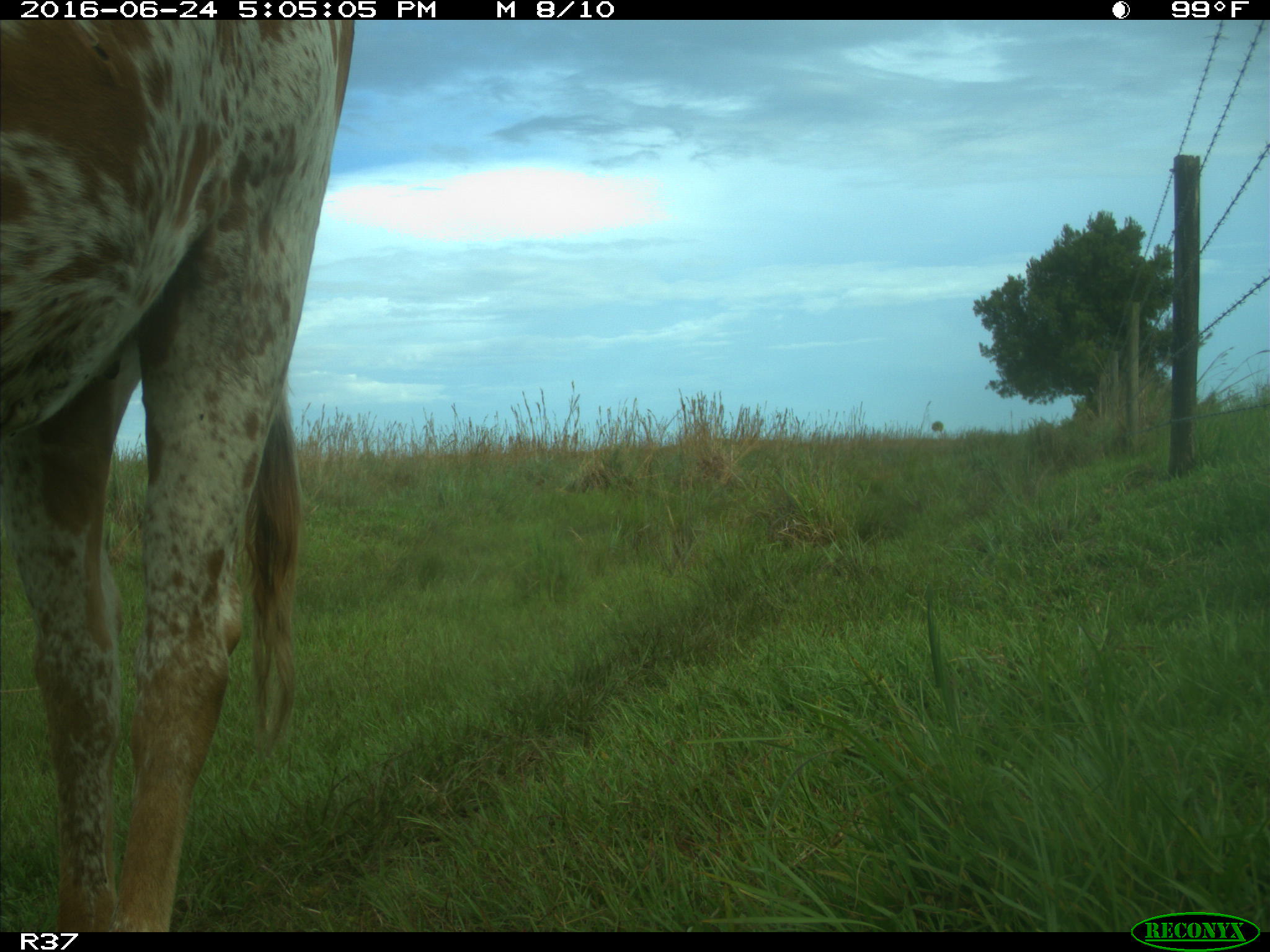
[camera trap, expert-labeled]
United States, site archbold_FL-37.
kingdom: Animalia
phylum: Chordata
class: Mammalia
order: Artiodactyla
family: Bovidae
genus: Bos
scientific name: Bos taurus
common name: domestic cow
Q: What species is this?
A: Bos taurus (domestic cow).